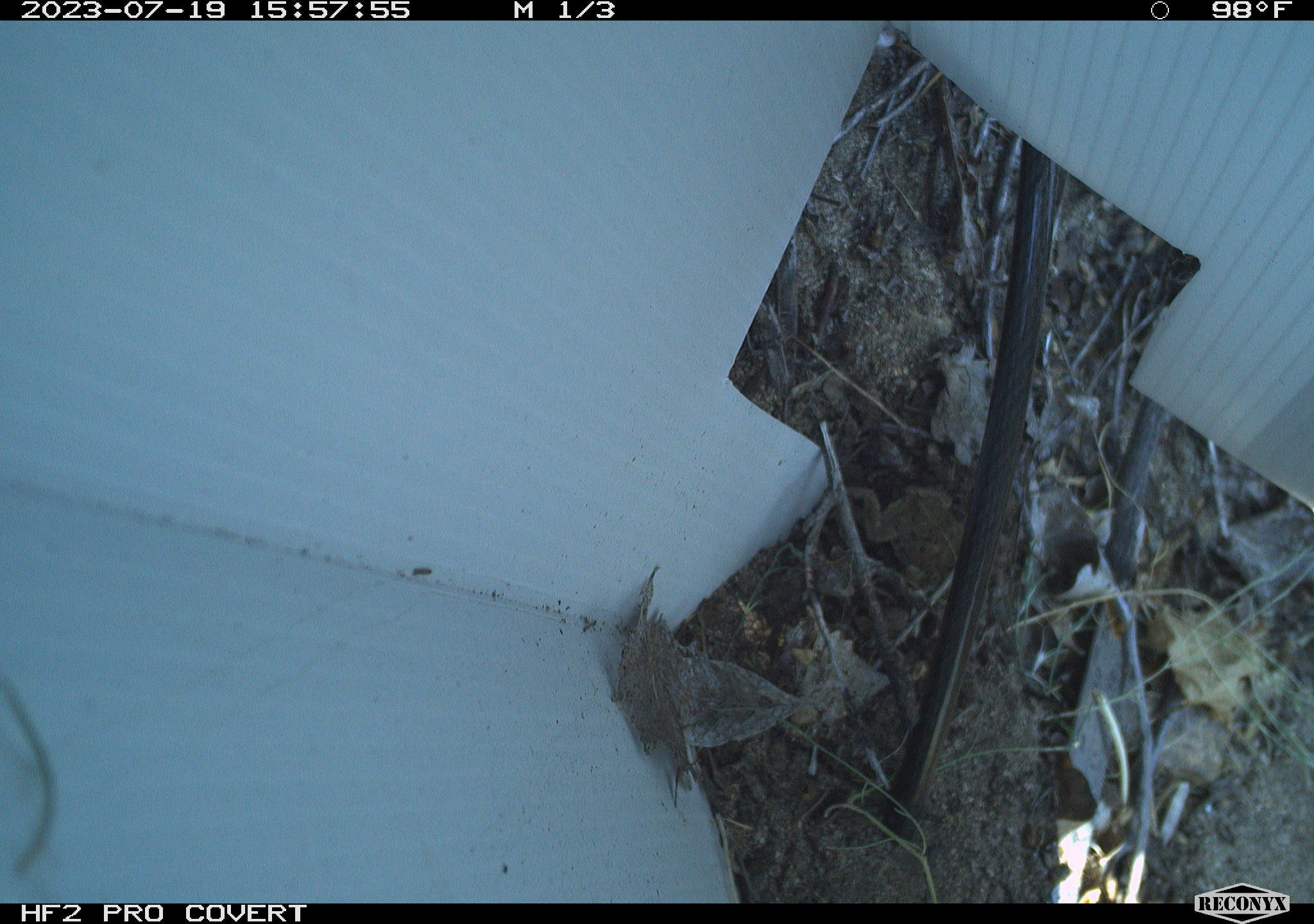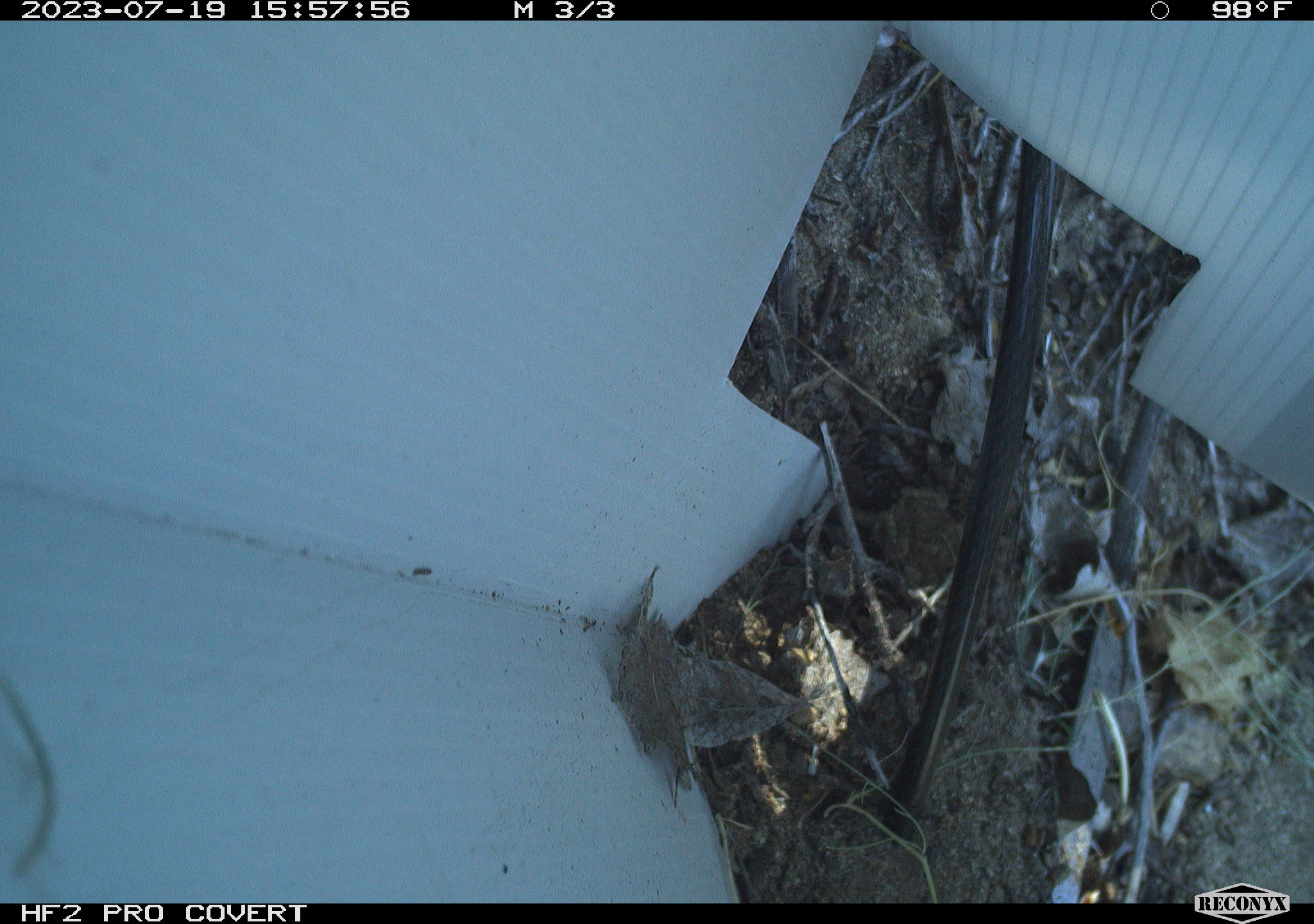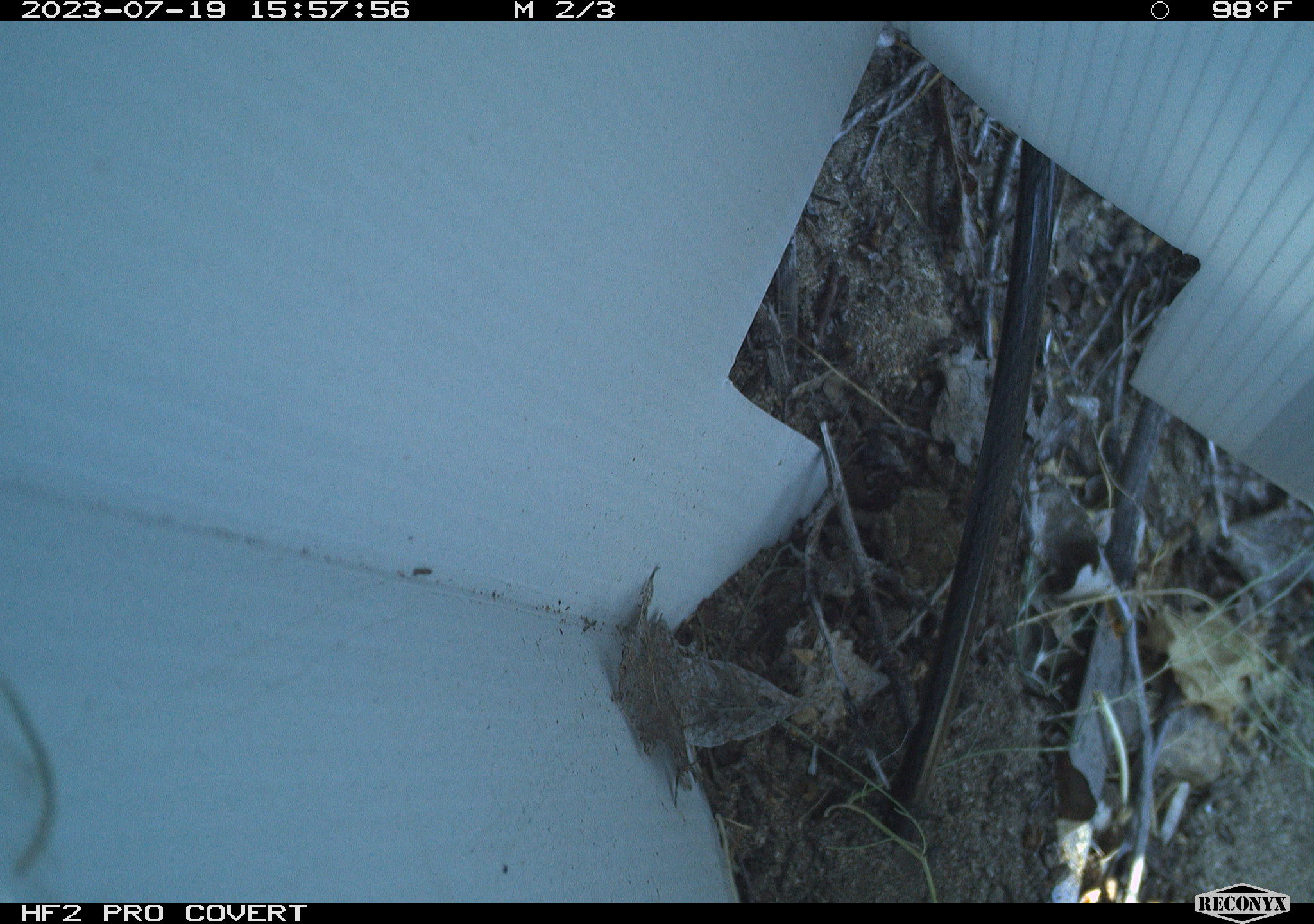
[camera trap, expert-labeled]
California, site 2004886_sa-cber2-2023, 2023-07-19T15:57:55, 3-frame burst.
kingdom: Animalia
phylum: Chordata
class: Amphibia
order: Anura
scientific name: Anura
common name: frogs